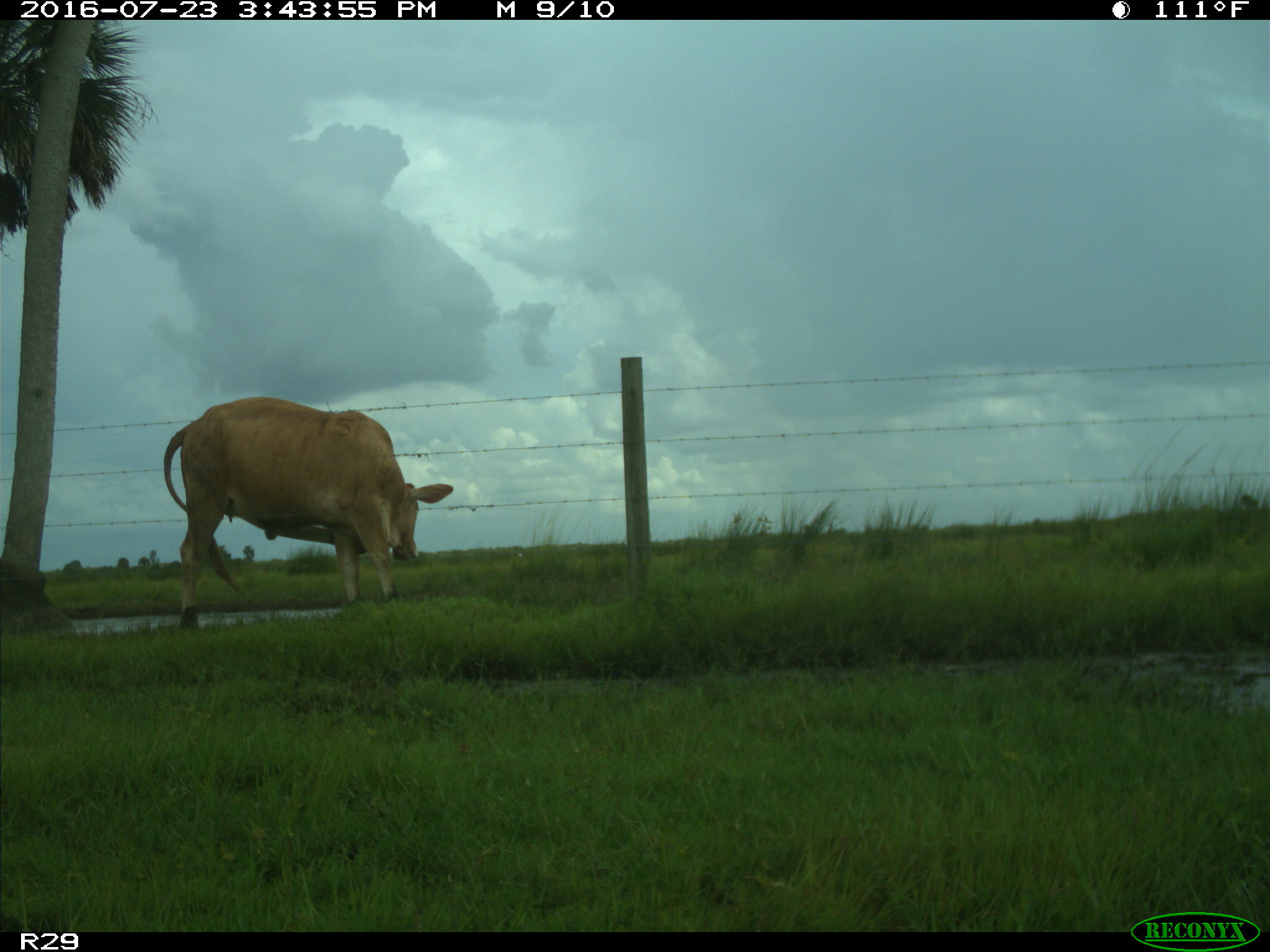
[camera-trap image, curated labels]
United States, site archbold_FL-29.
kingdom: Animalia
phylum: Chordata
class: Mammalia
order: Artiodactyla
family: Bovidae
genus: Bos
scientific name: Bos taurus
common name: domestic cow